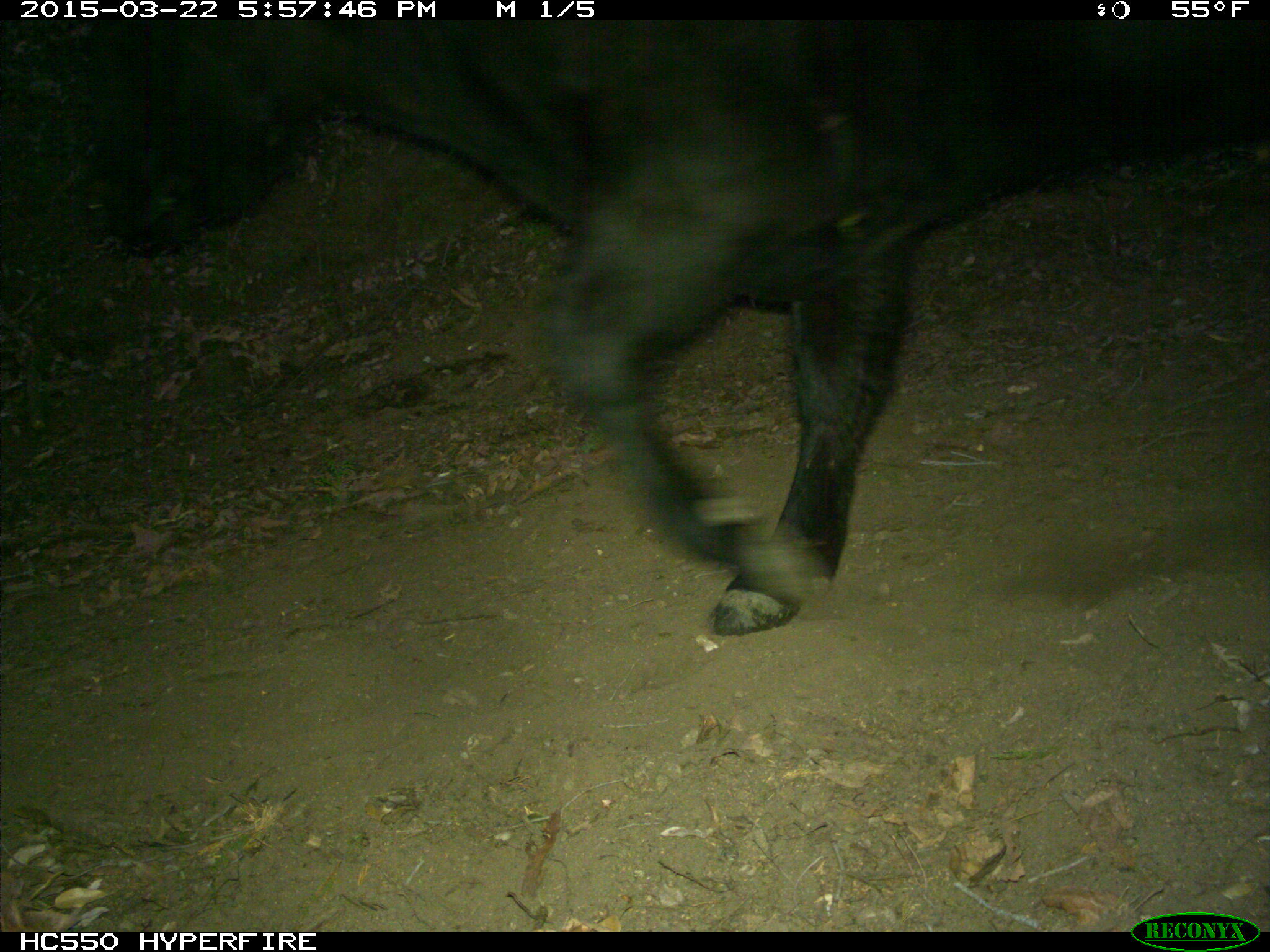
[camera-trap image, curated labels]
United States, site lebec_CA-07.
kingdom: Animalia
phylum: Chordata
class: Mammalia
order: Artiodactyla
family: Bovidae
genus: Bos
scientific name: Bos taurus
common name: domestic cow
Bos taurus (domestic cow).